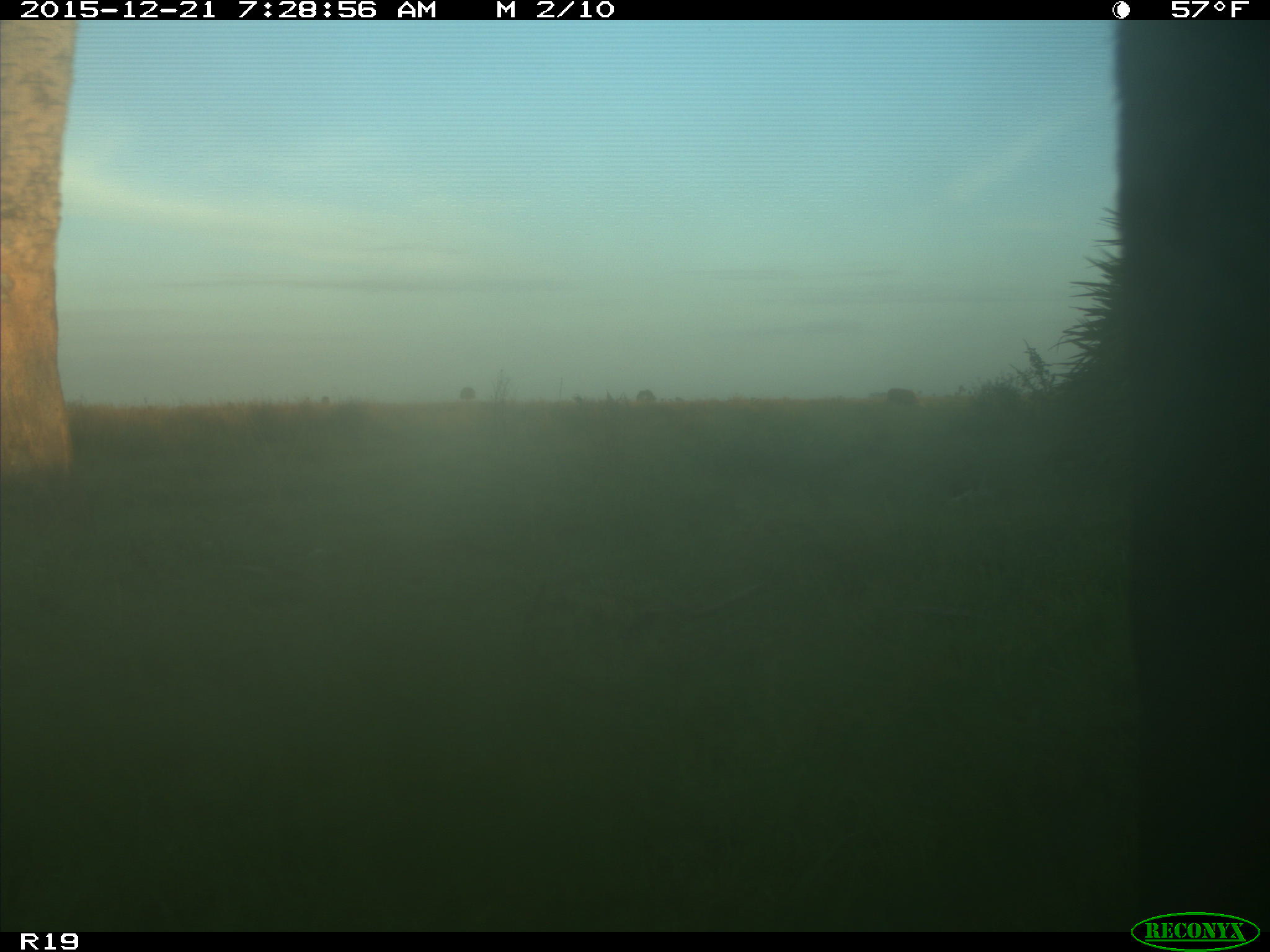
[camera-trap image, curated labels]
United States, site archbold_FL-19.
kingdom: Animalia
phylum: Chordata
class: Mammalia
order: Artiodactyla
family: Bovidae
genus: Bos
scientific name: Bos taurus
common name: domestic cow